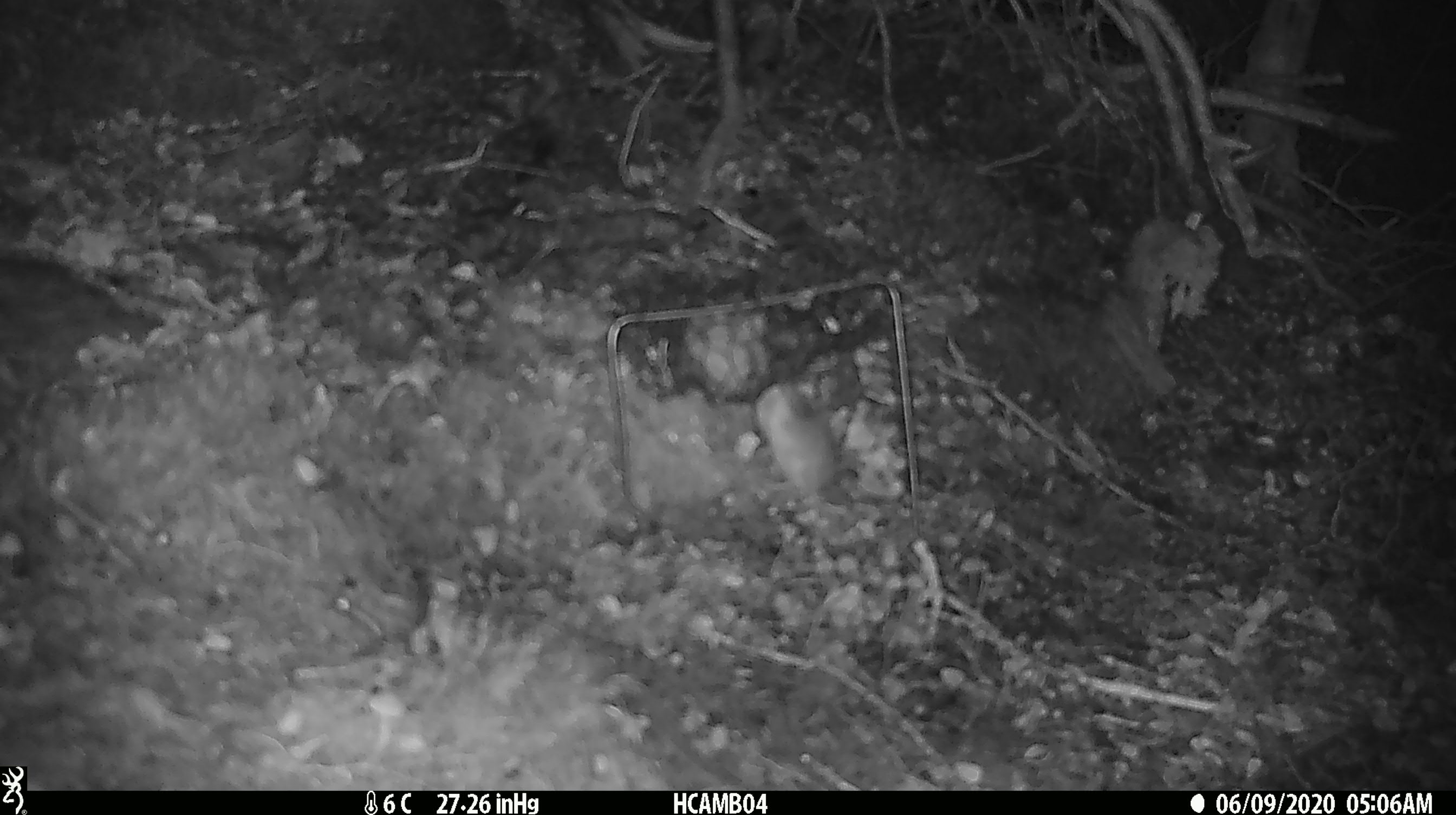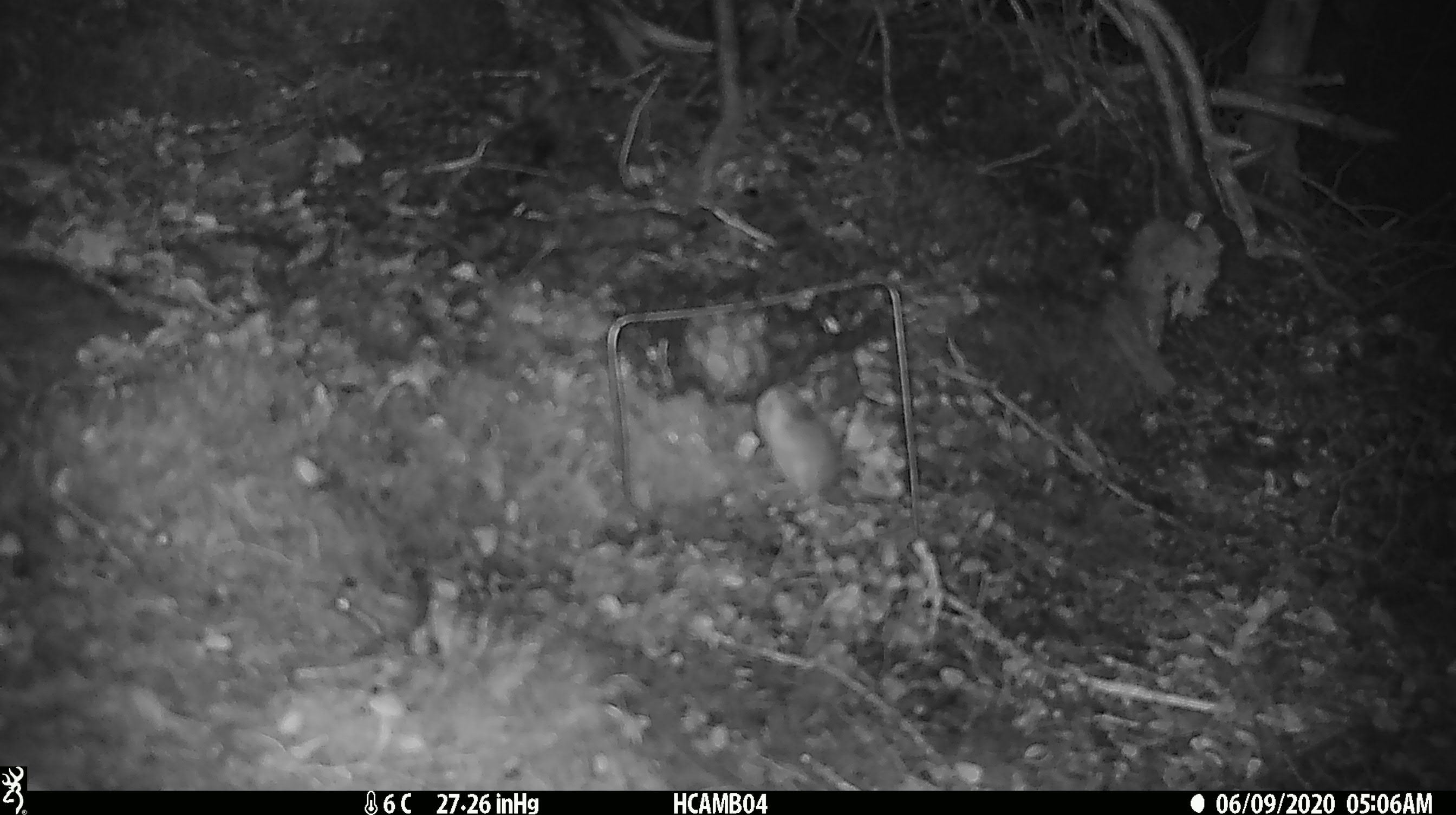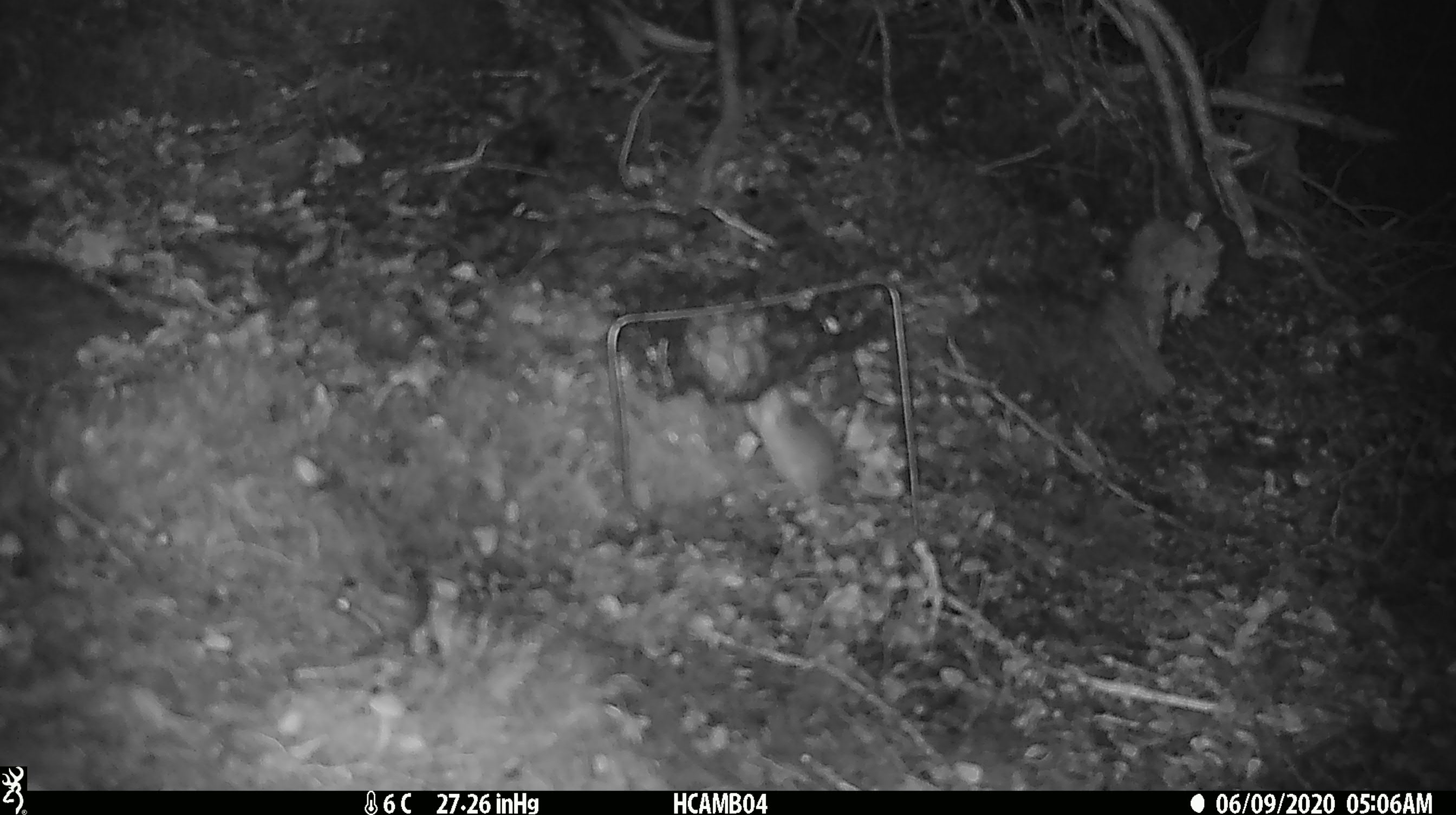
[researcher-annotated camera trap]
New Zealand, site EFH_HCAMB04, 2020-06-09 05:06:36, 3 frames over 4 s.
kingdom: Animalia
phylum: Chordata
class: Mammalia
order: Rodentia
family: Muridae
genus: Mus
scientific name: Mus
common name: mouse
Mouse (Mus).